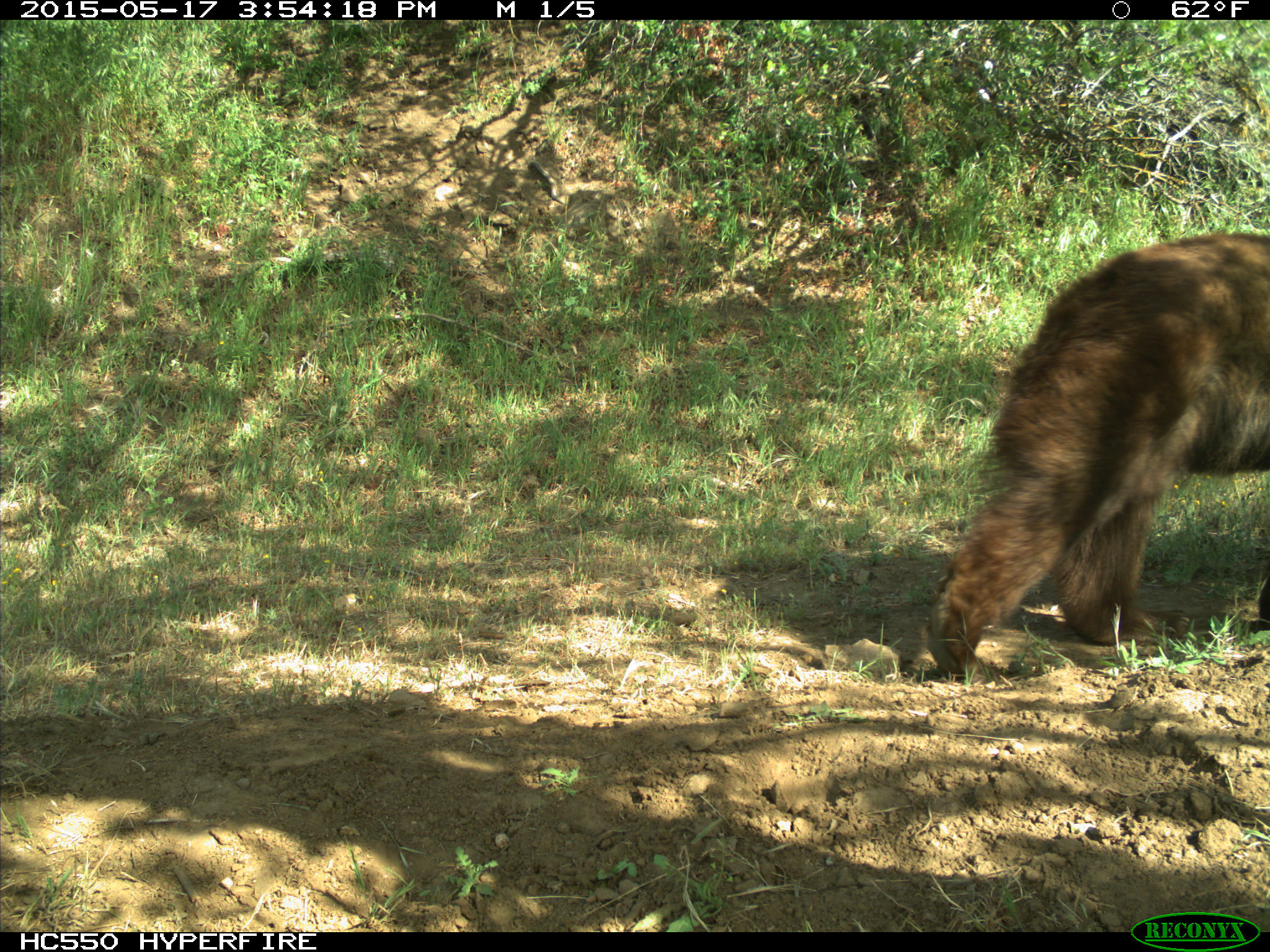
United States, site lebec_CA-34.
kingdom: Animalia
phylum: Chordata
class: Mammalia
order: Carnivora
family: Ursidae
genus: Ursus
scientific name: Ursus americanus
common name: american black bear